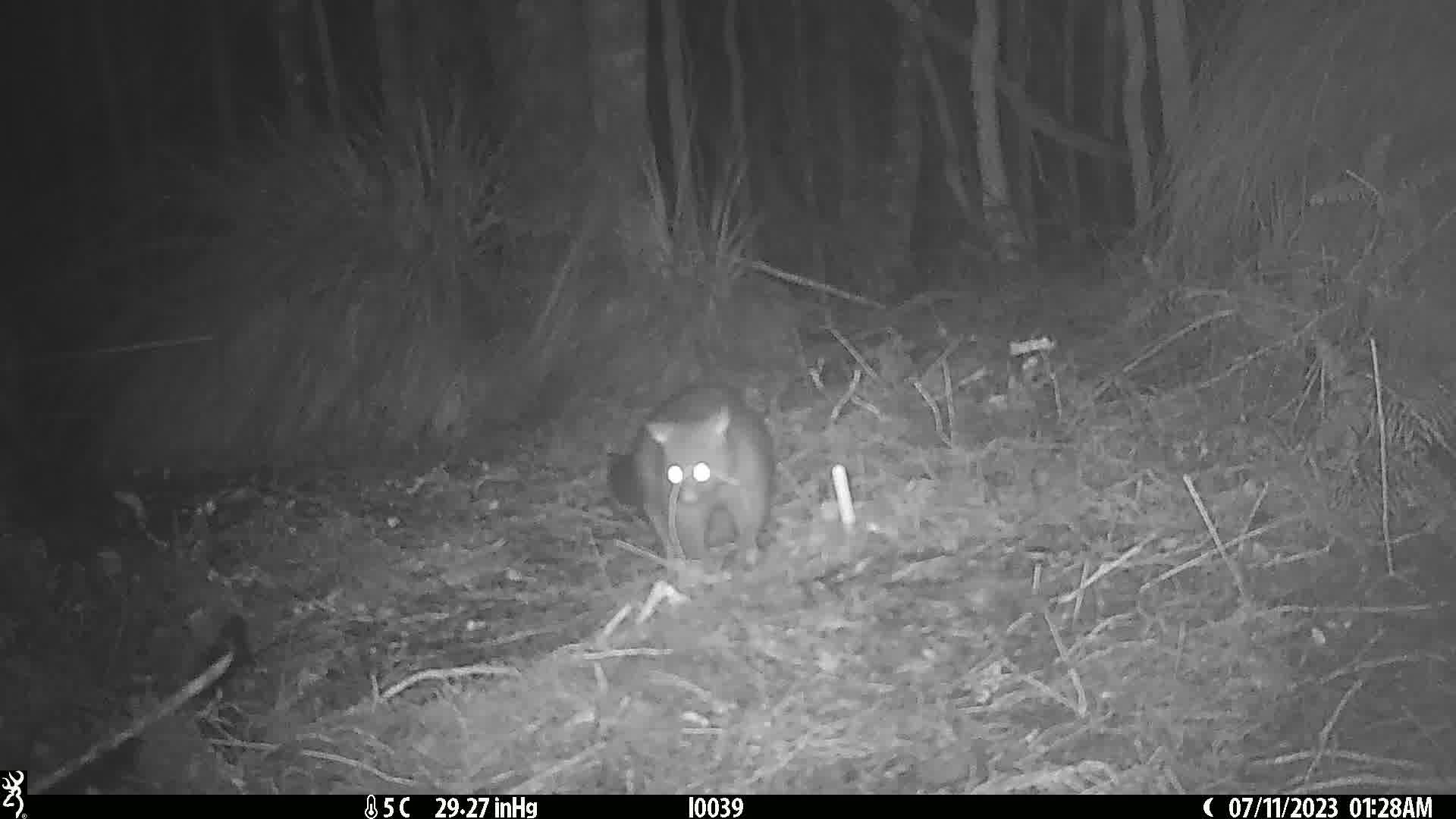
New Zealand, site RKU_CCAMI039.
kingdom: Animalia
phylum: Chordata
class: Mammalia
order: Diprotodontia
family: Phalangeridae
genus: Trichosurus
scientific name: Trichosurus vulpecula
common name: common brushtail possum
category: possum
Possum (common brushtail possum) (Trichosurus vulpecula).